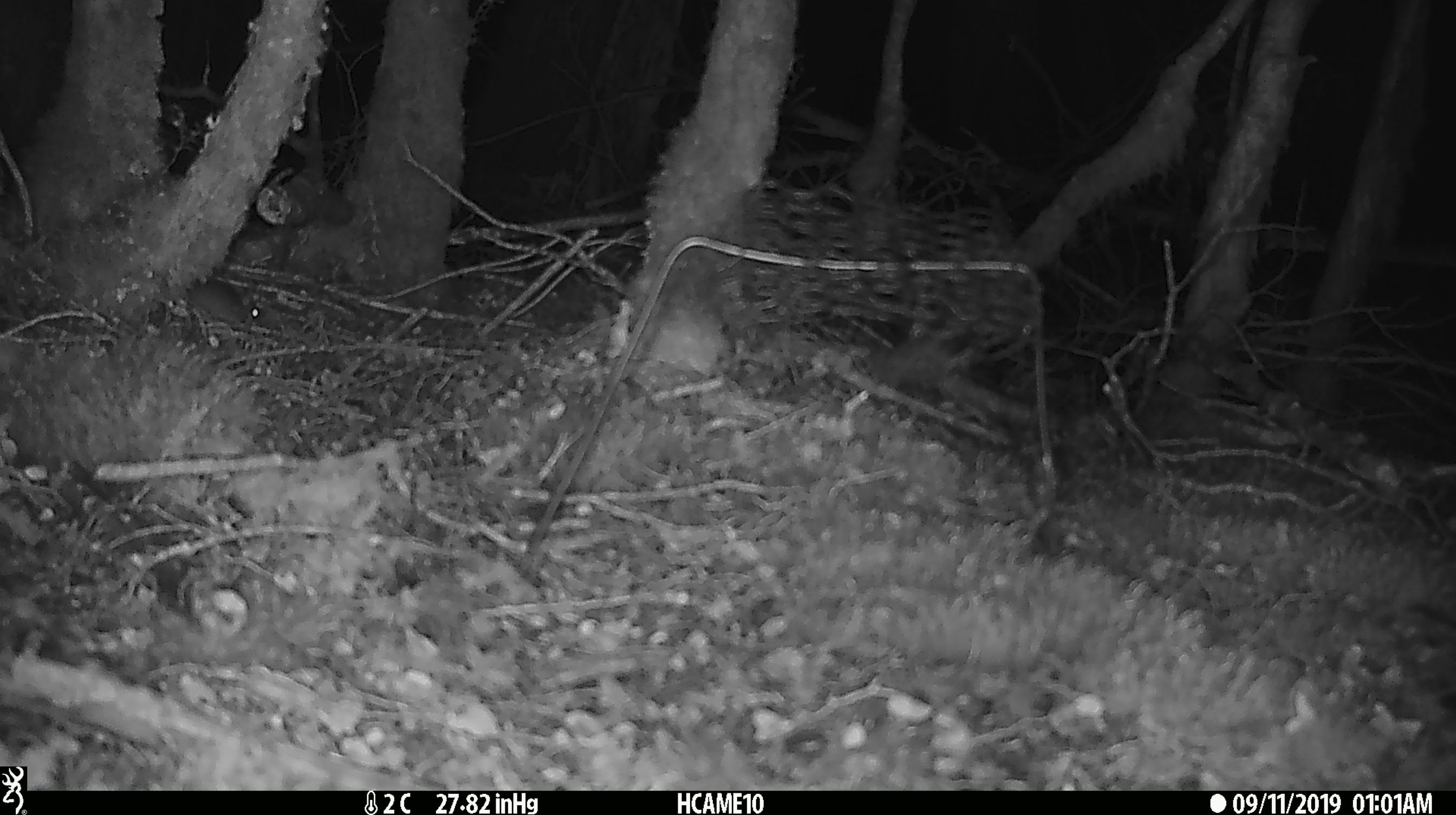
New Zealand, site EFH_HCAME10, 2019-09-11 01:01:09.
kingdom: Animalia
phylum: Chordata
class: Mammalia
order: Rodentia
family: Muridae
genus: Mus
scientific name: Mus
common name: mouse